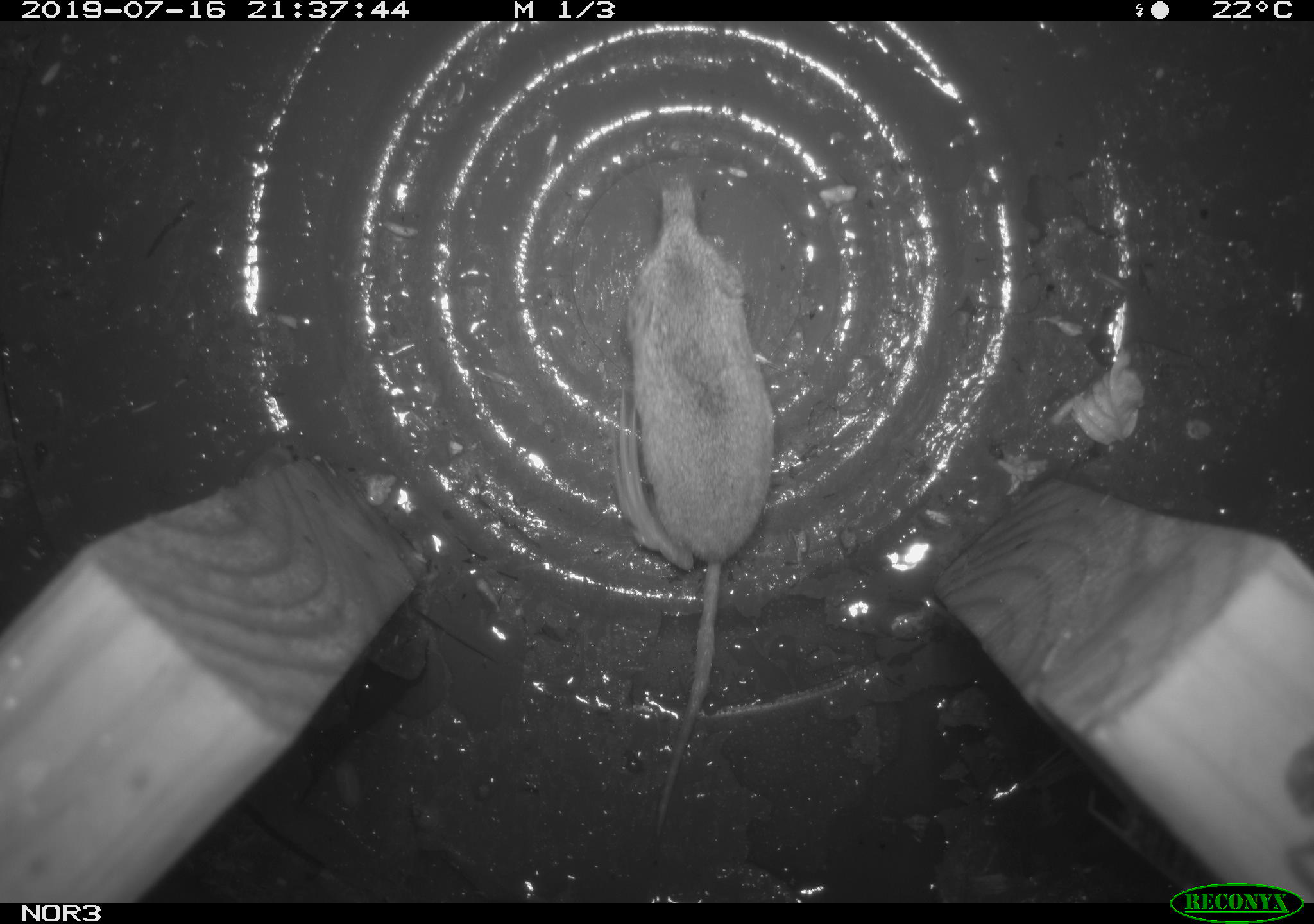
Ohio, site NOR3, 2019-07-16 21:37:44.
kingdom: Animalia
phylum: Chordata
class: Mammalia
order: Eulipotyphla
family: Soricidae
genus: Sorex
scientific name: Sorex cinereus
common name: masked shrew